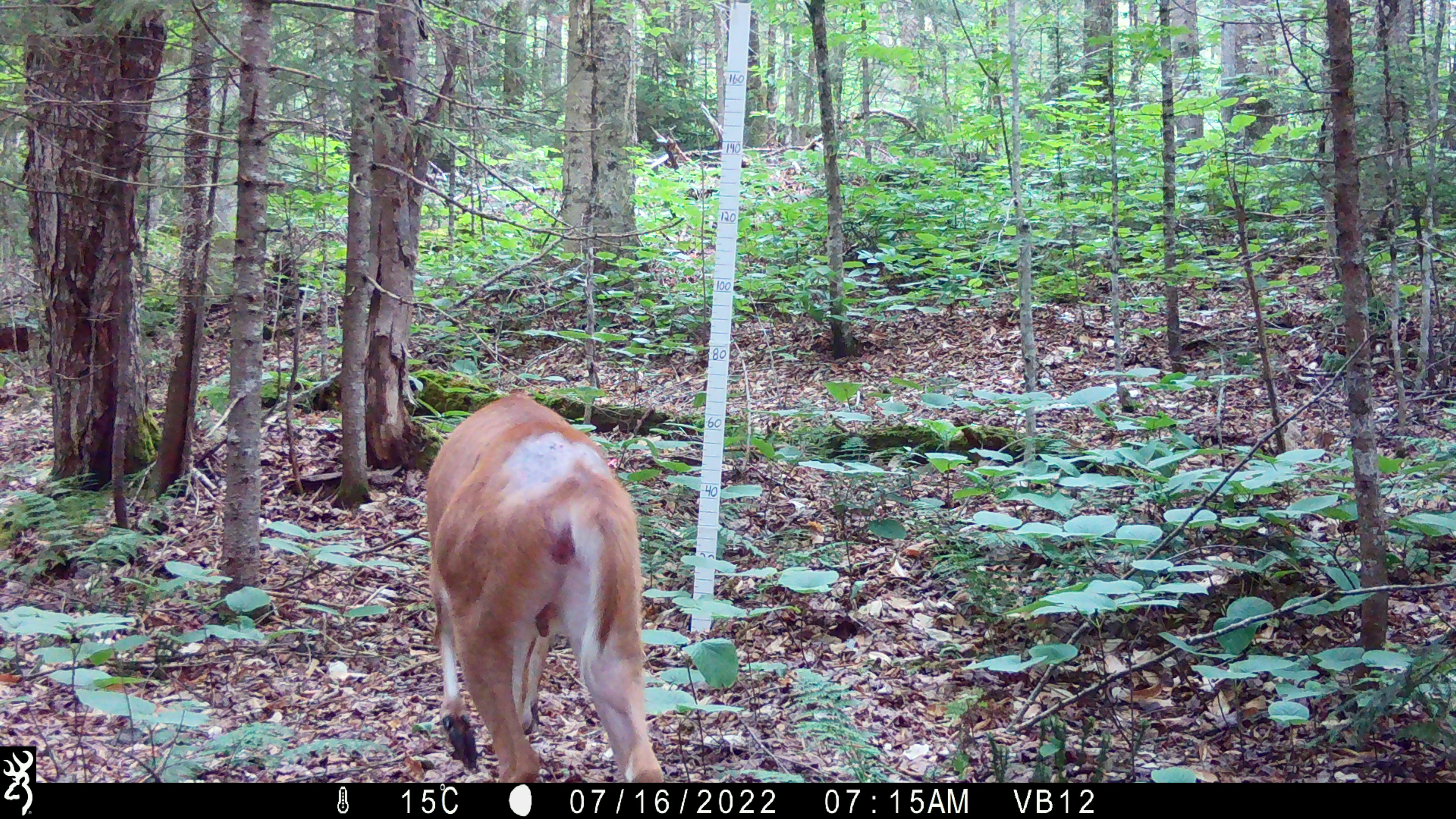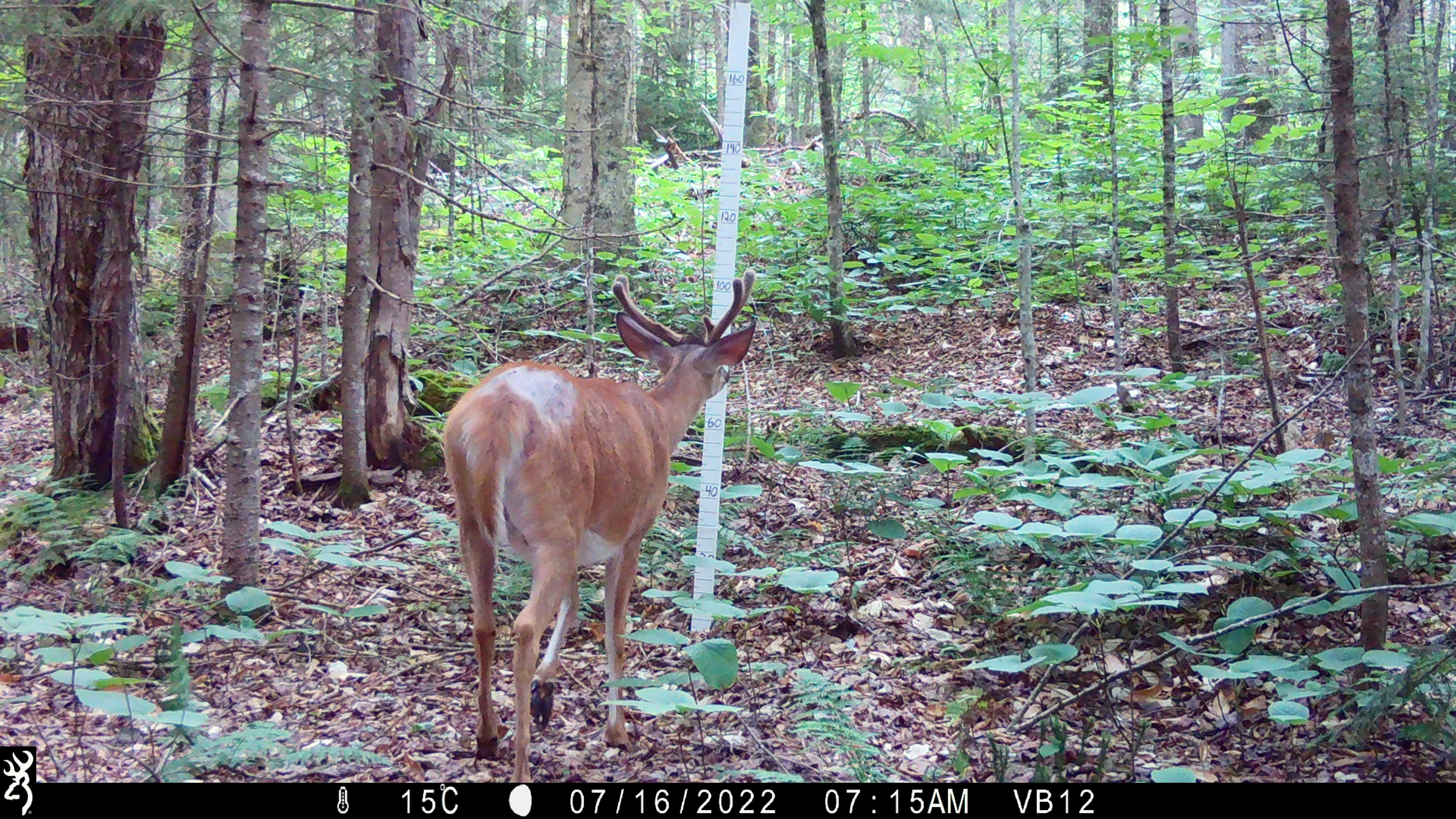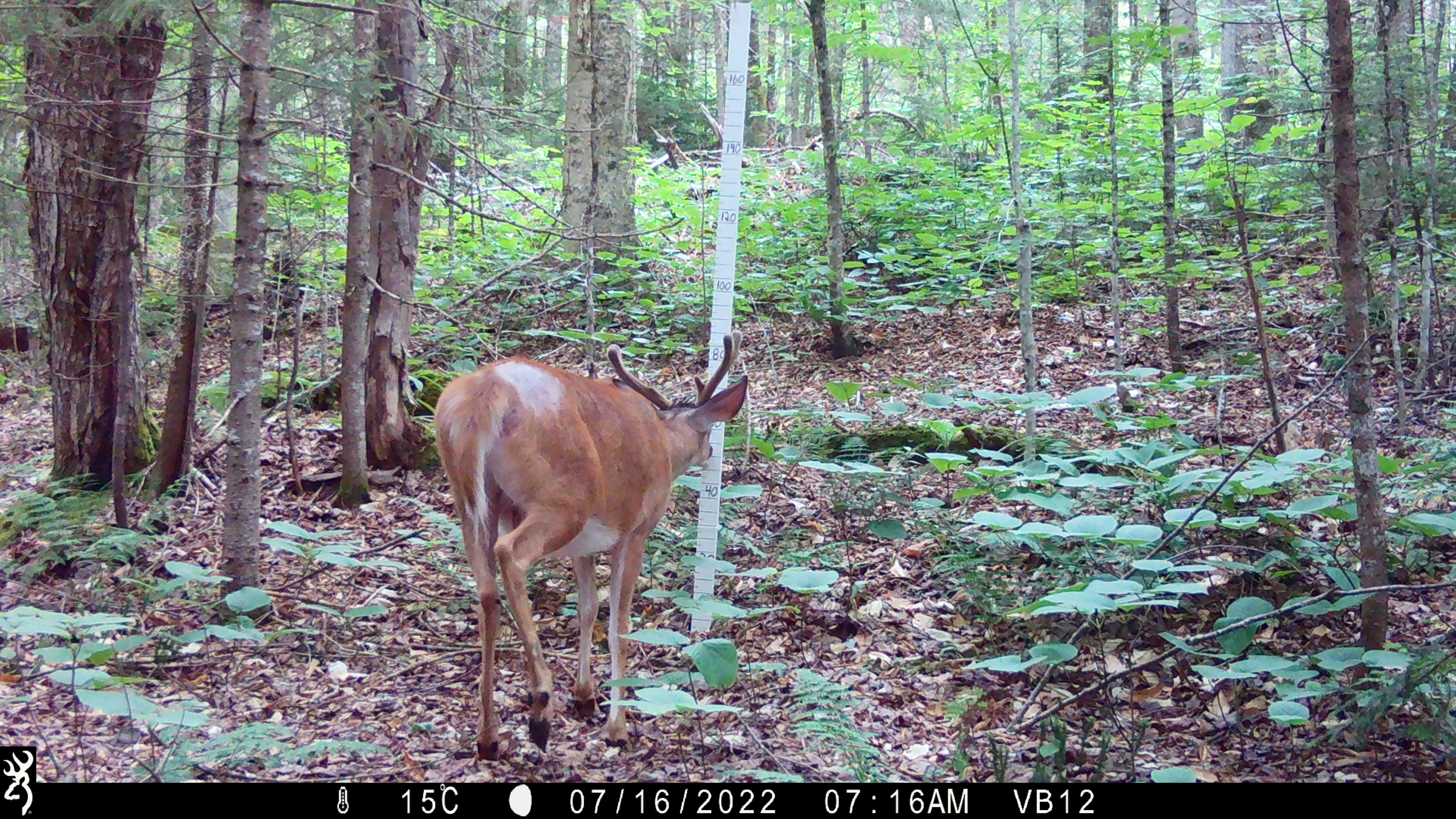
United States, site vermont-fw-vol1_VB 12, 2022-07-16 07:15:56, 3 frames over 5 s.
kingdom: Animalia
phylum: Chordata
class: Mammalia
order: Artiodactyla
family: Cervidae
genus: Odocoileus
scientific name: Odocoileus virginianus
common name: white-tailed deer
White-tailed deer (Odocoileus virginianus).